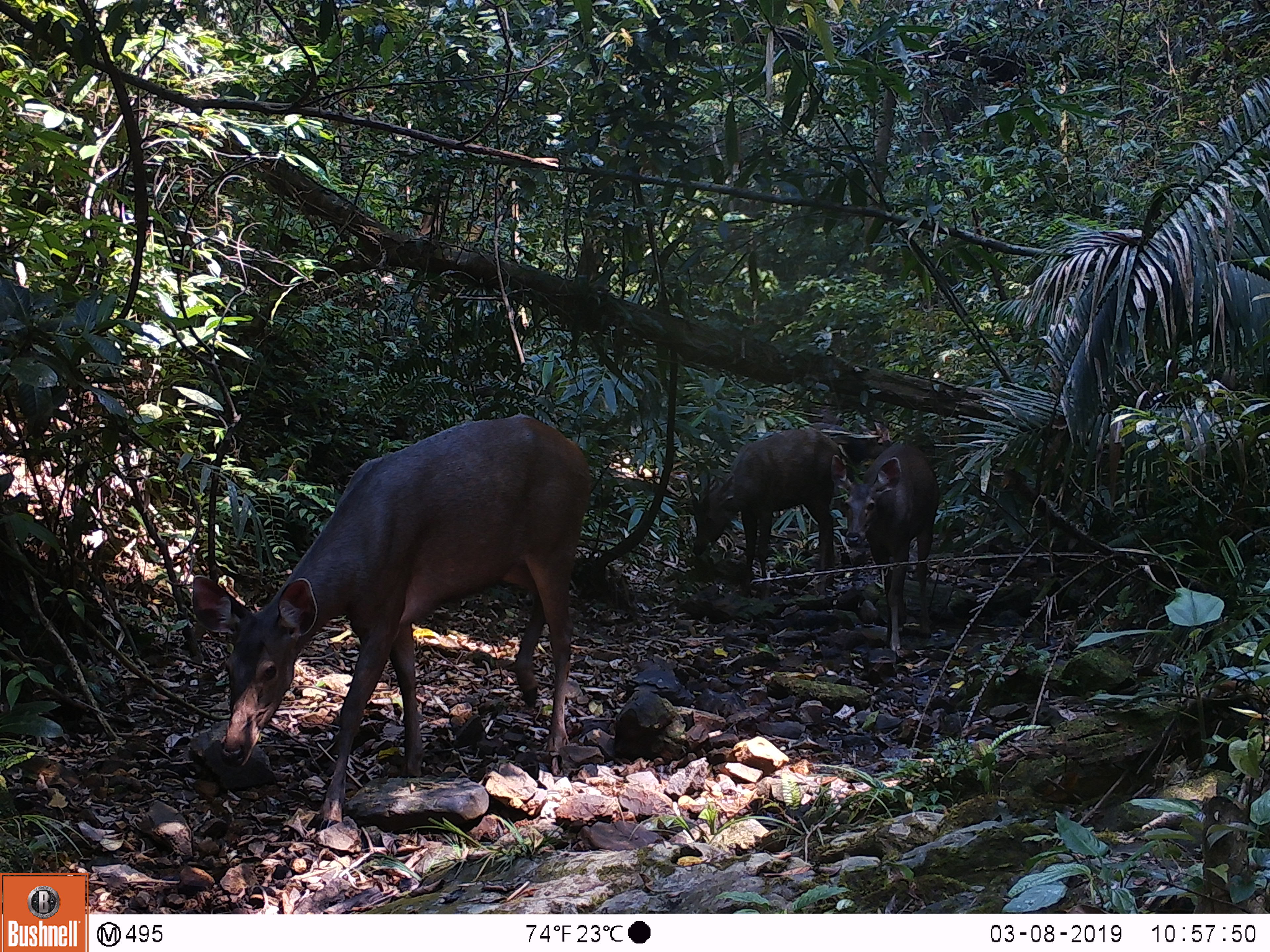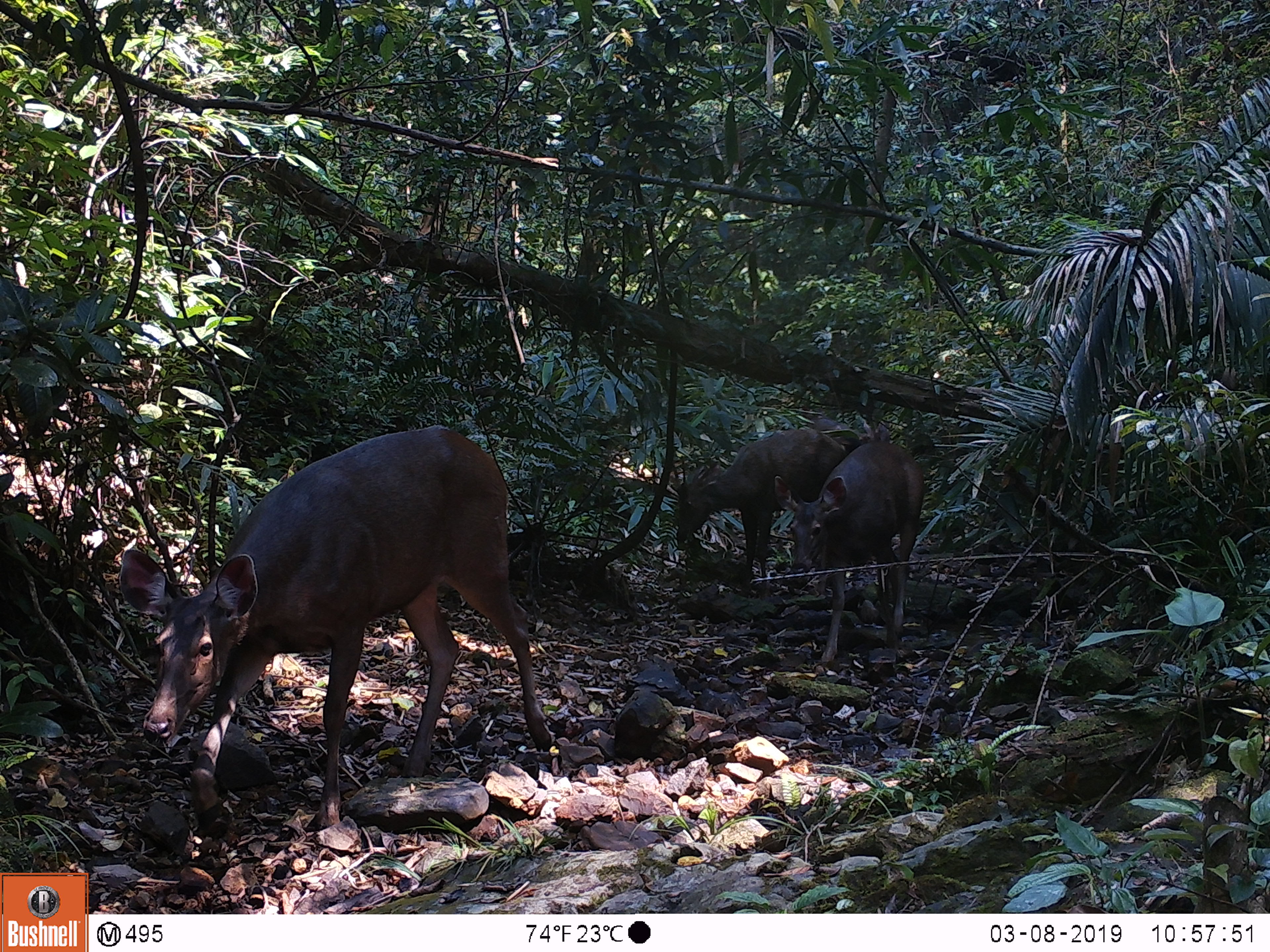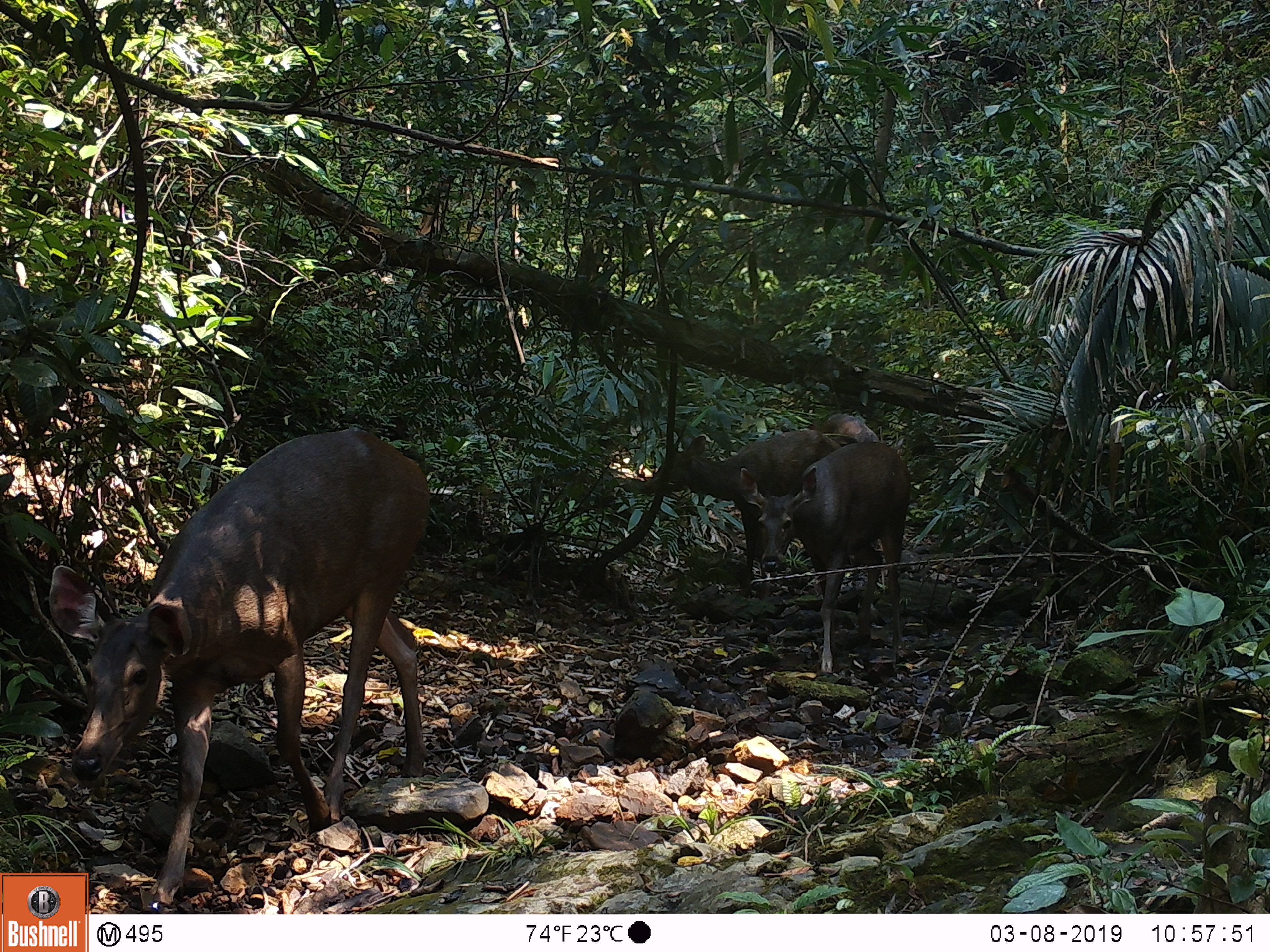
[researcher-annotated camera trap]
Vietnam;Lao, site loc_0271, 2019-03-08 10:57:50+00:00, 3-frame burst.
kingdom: Animalia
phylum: Chordata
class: Mammalia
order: Artiodactyla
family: Cervidae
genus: Rusa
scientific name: Rusa unicolor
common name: sambar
Sambar (Rusa unicolor). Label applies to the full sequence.